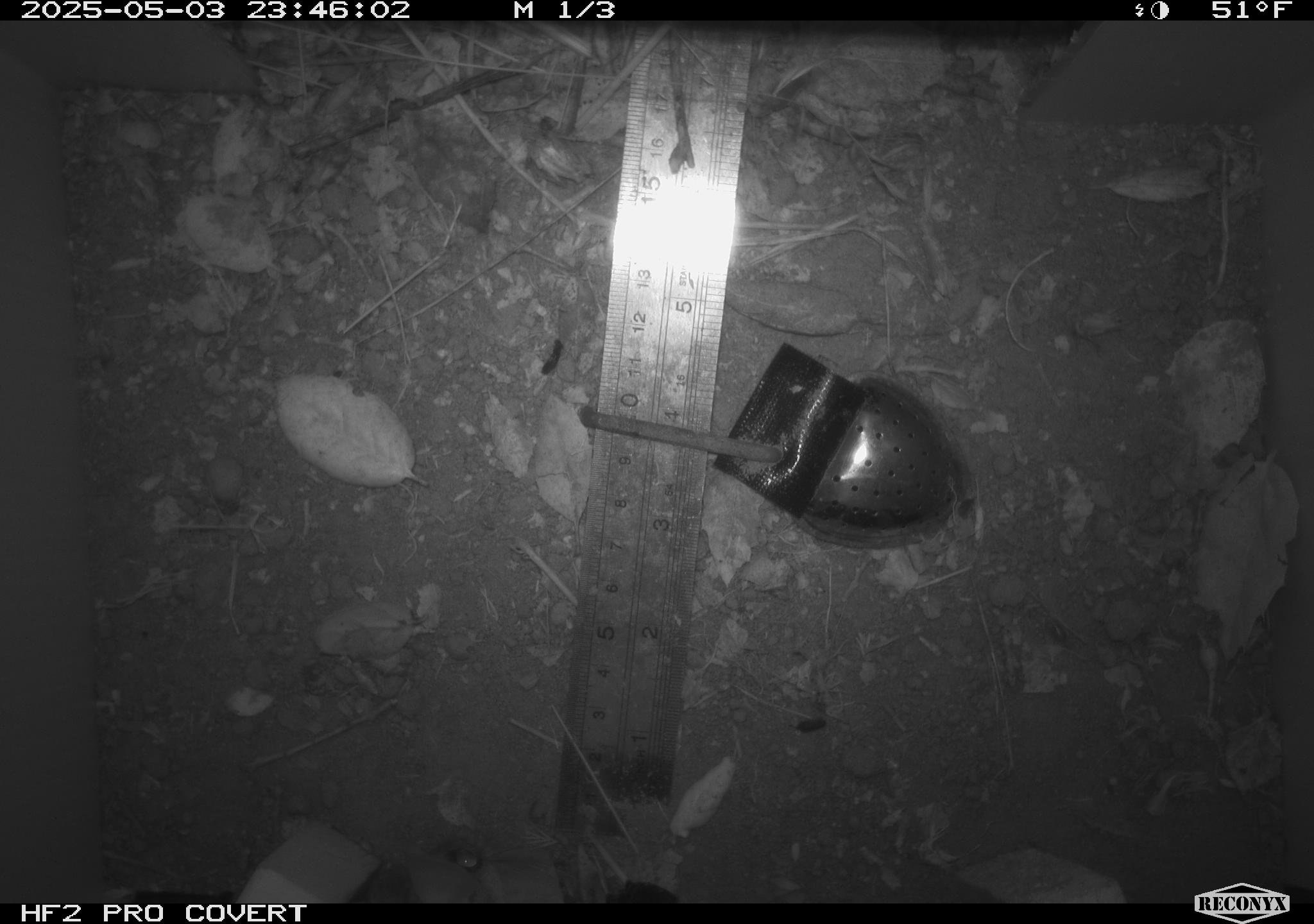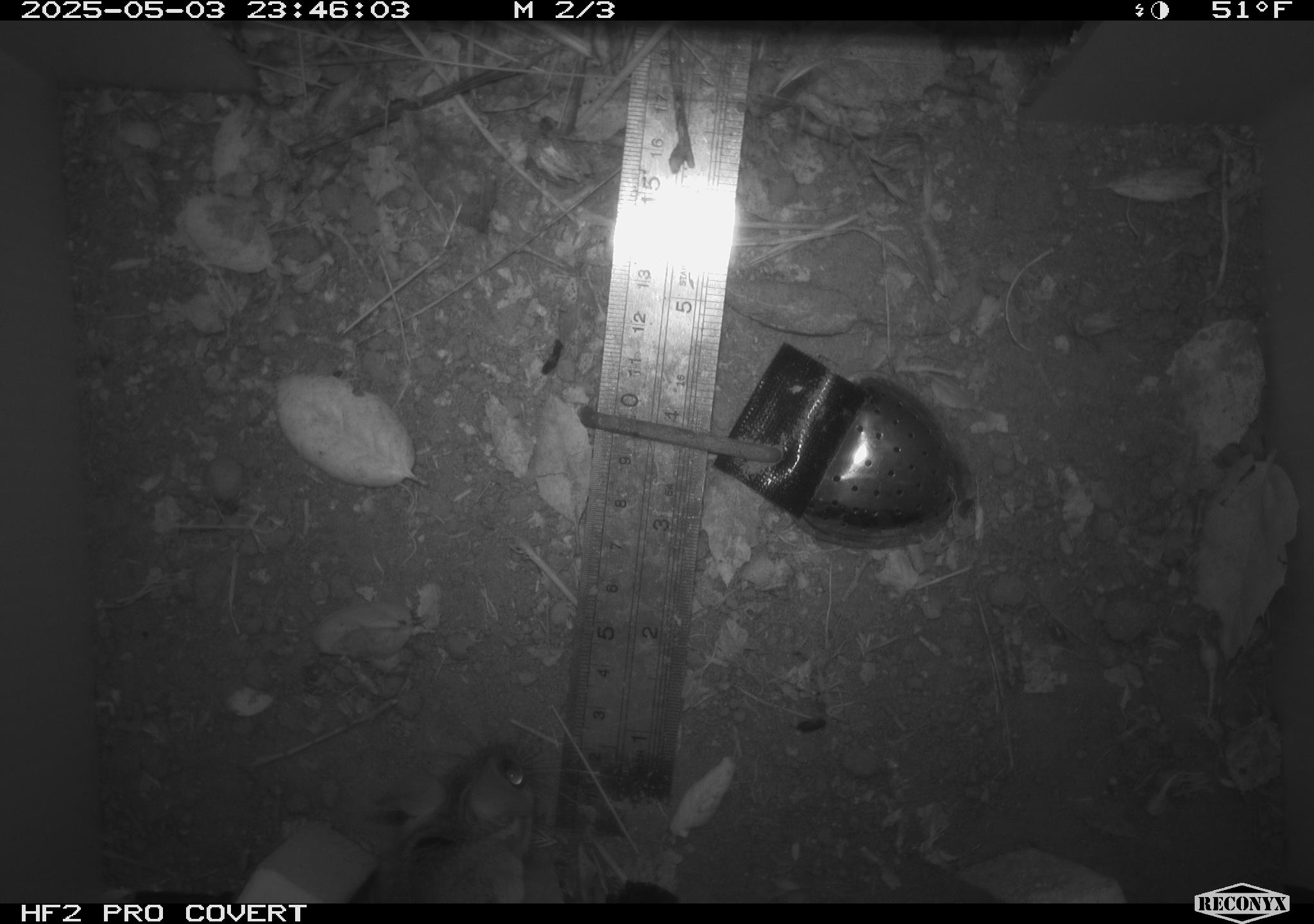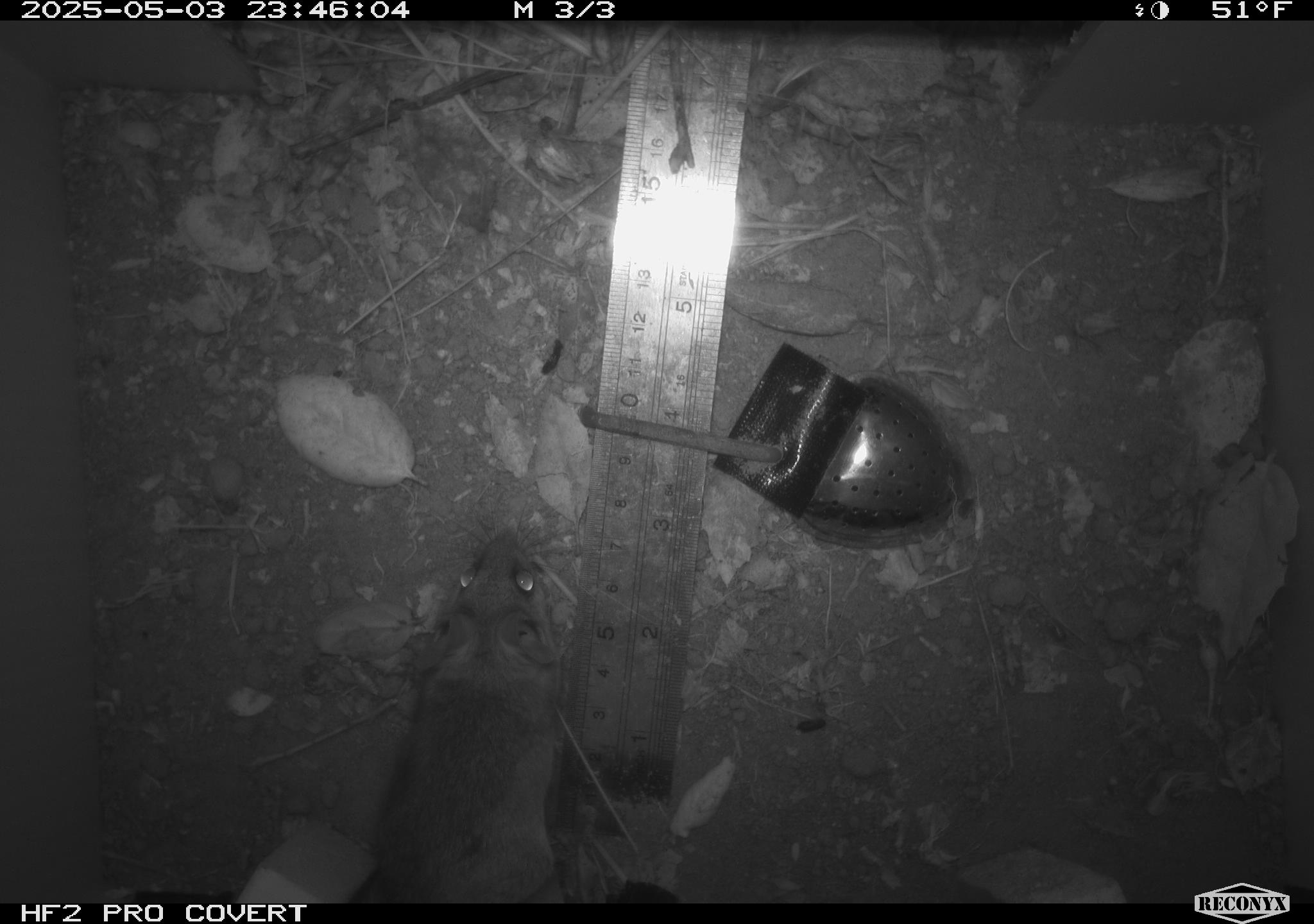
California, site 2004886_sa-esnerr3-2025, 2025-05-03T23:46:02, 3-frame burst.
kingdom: Animalia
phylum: Chordata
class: Mammalia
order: Rodentia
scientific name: Rodentia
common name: rodent